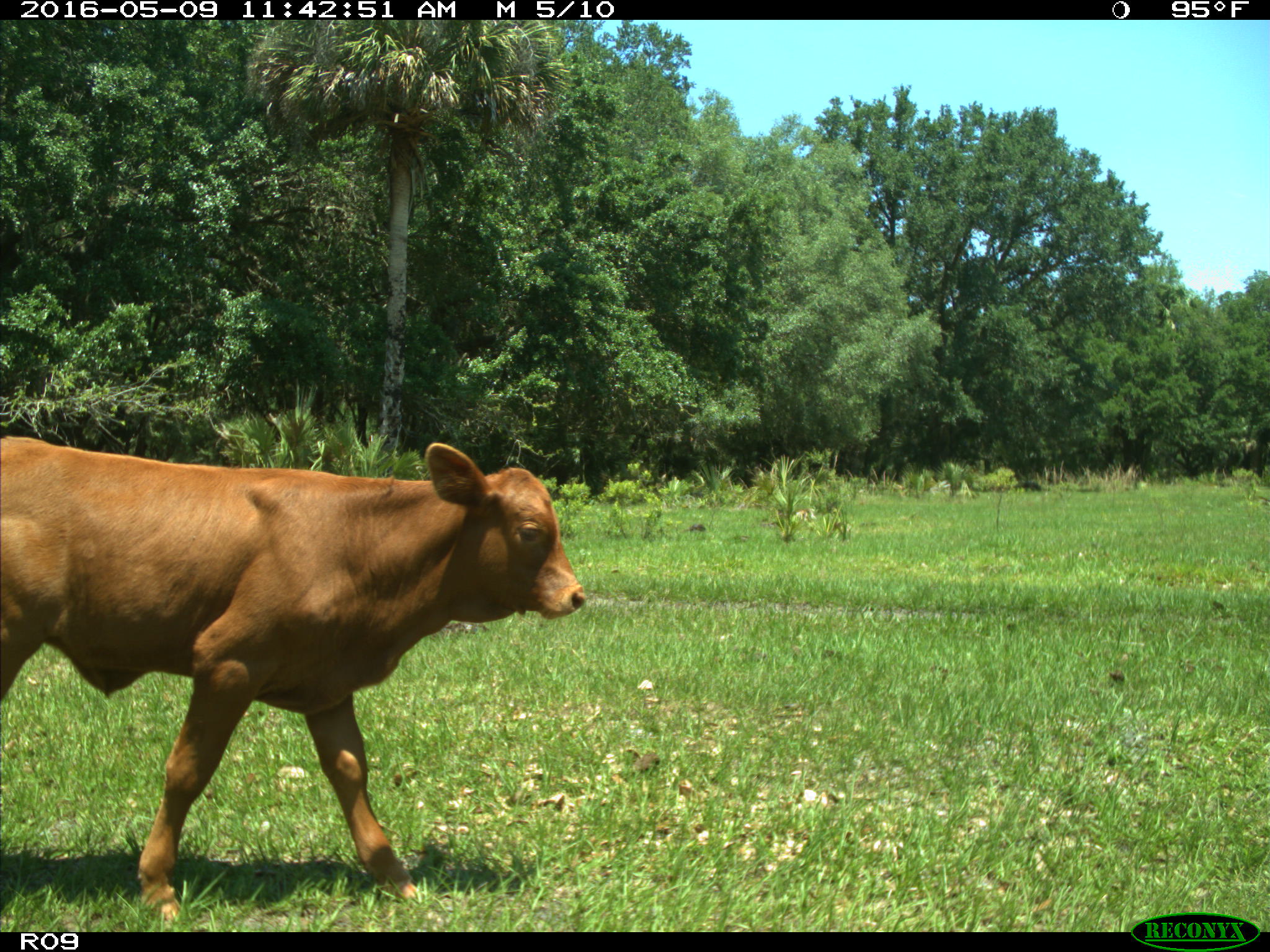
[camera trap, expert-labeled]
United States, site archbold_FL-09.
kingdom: Animalia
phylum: Chordata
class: Mammalia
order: Artiodactyla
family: Bovidae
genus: Bos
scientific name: Bos taurus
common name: domestic cow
Bos taurus (domestic cow).